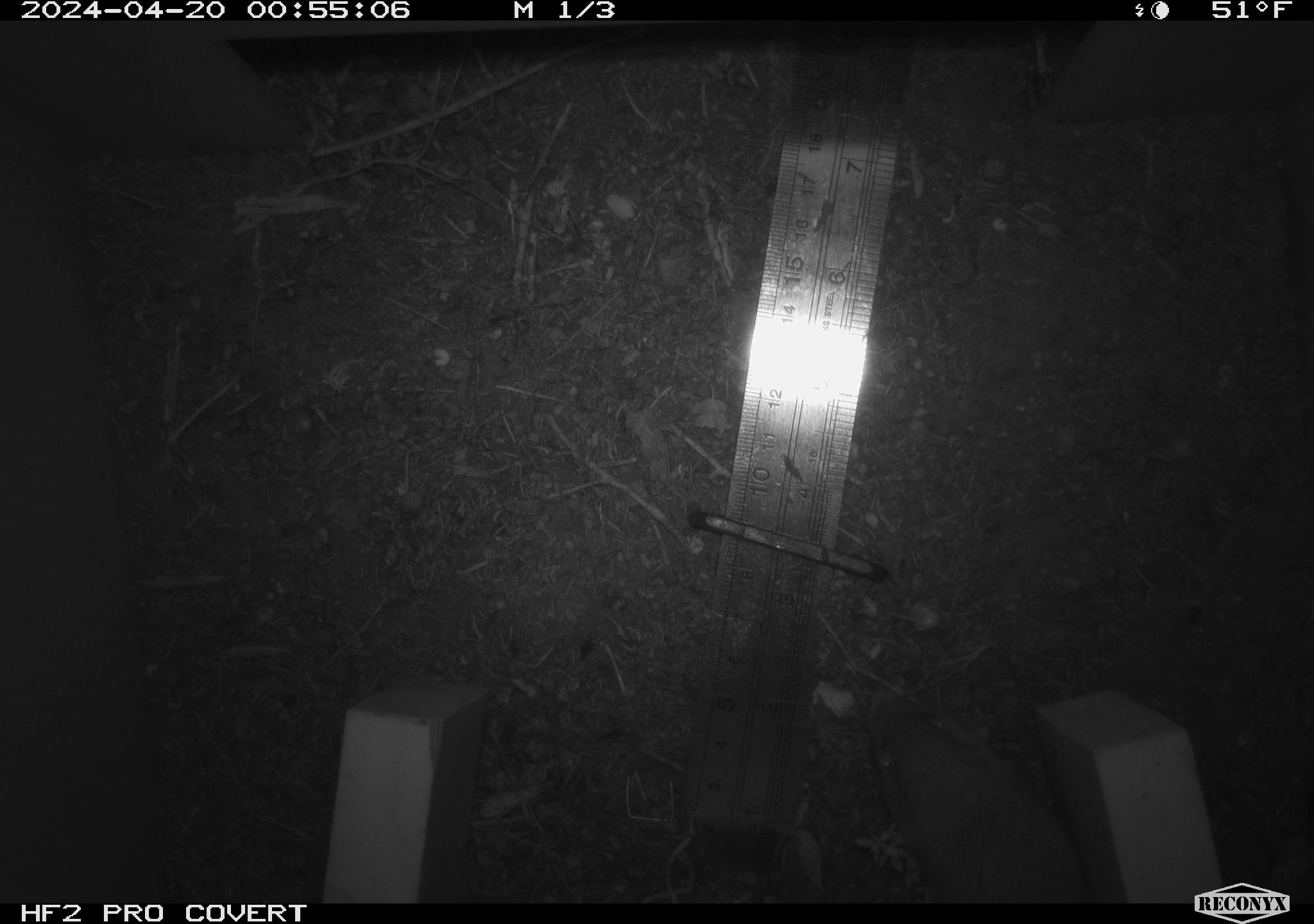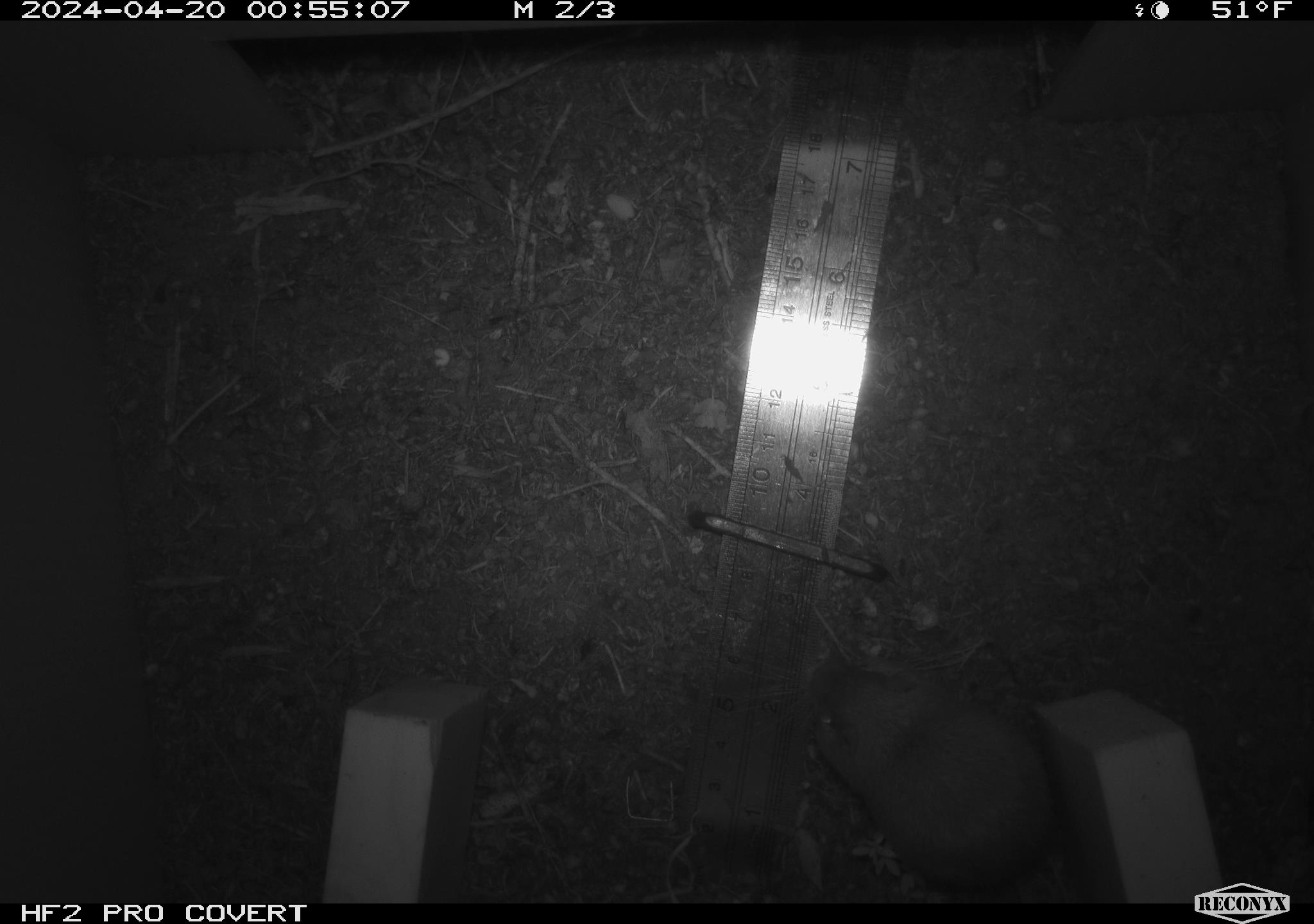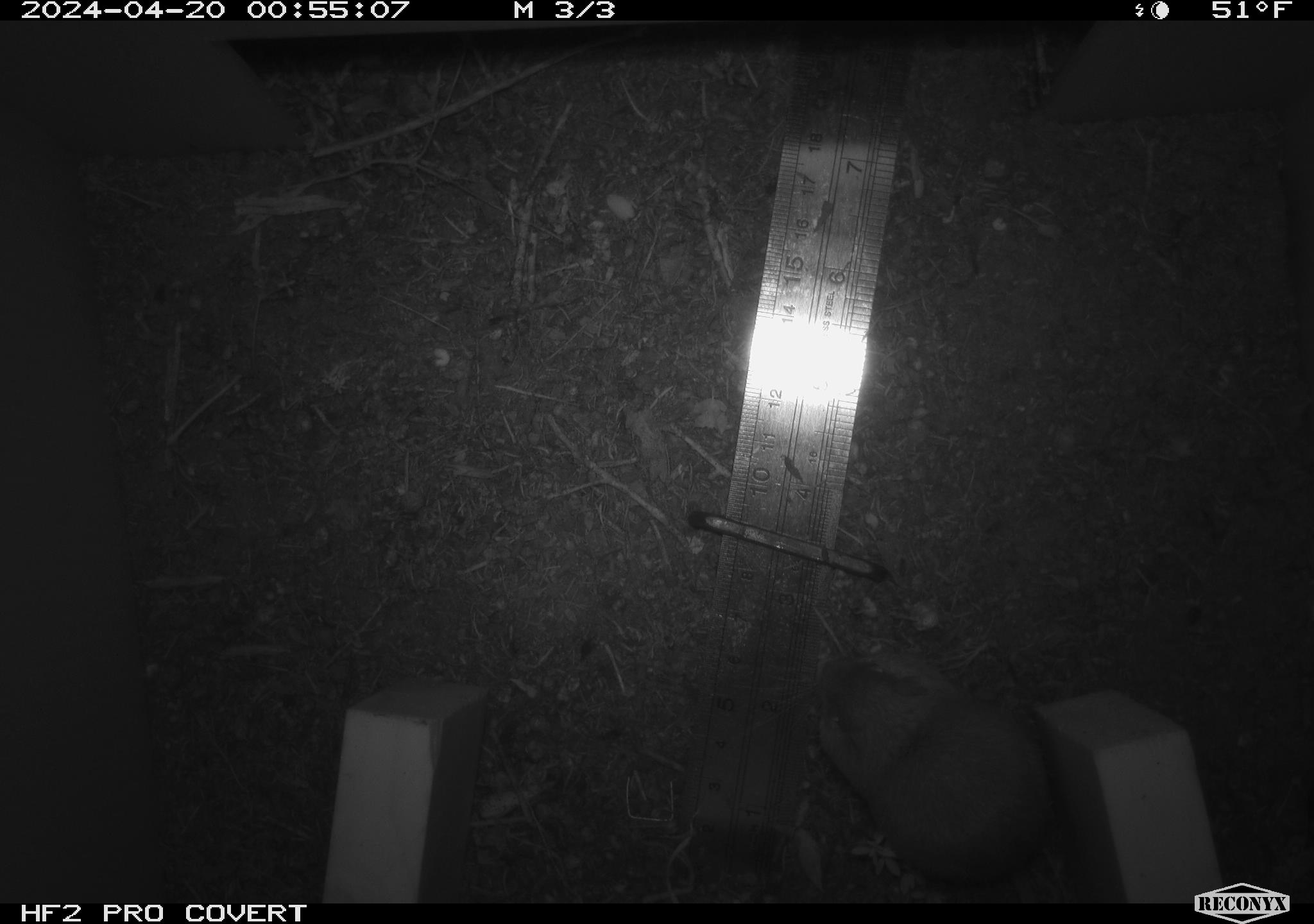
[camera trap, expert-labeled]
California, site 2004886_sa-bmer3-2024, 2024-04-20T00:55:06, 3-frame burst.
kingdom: Animalia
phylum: Chordata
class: Mammalia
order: Rodentia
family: Heteromyidae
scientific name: Heteromyidae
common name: kangaroo rats and pocket mice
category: heteromyidae family